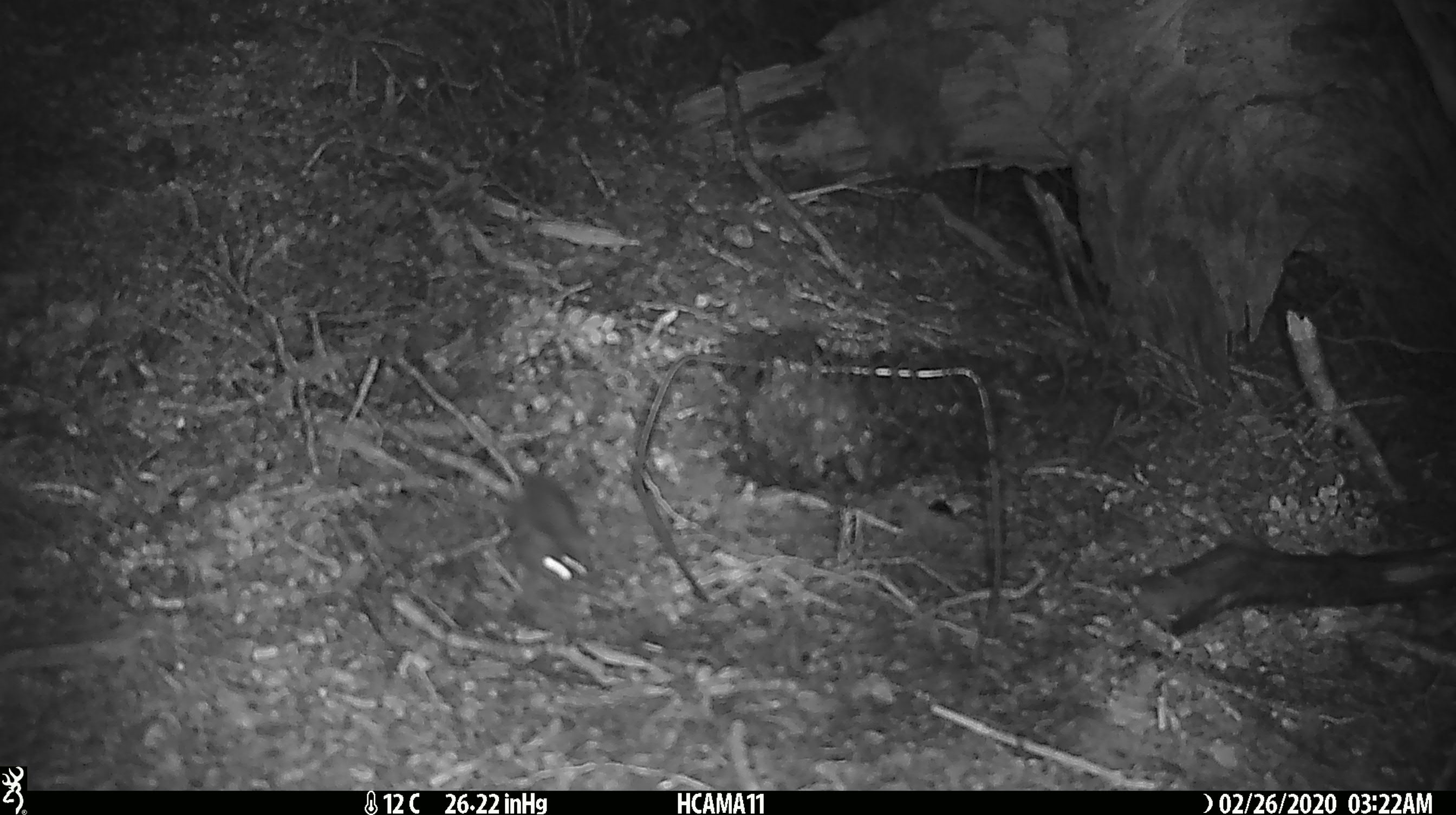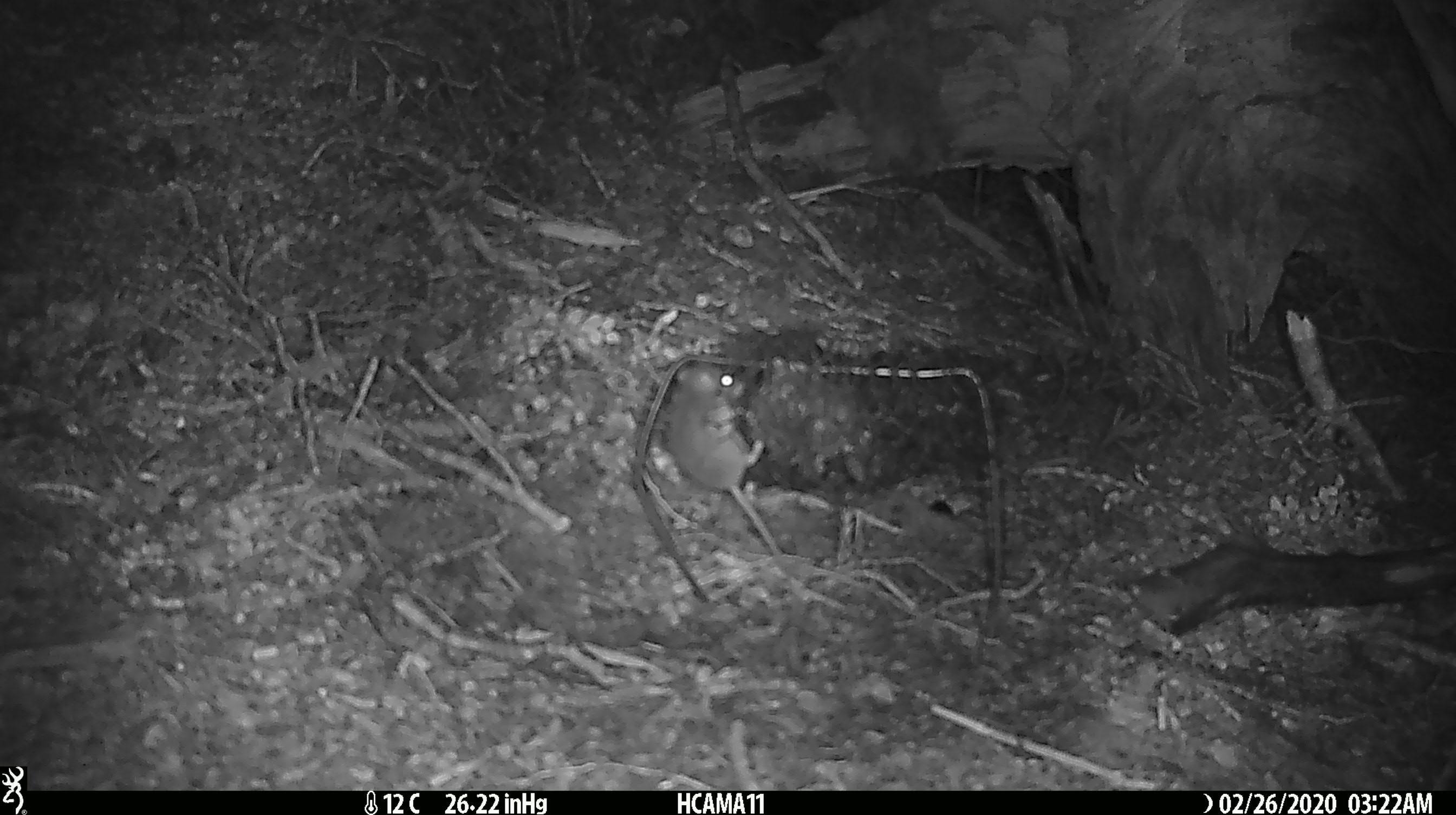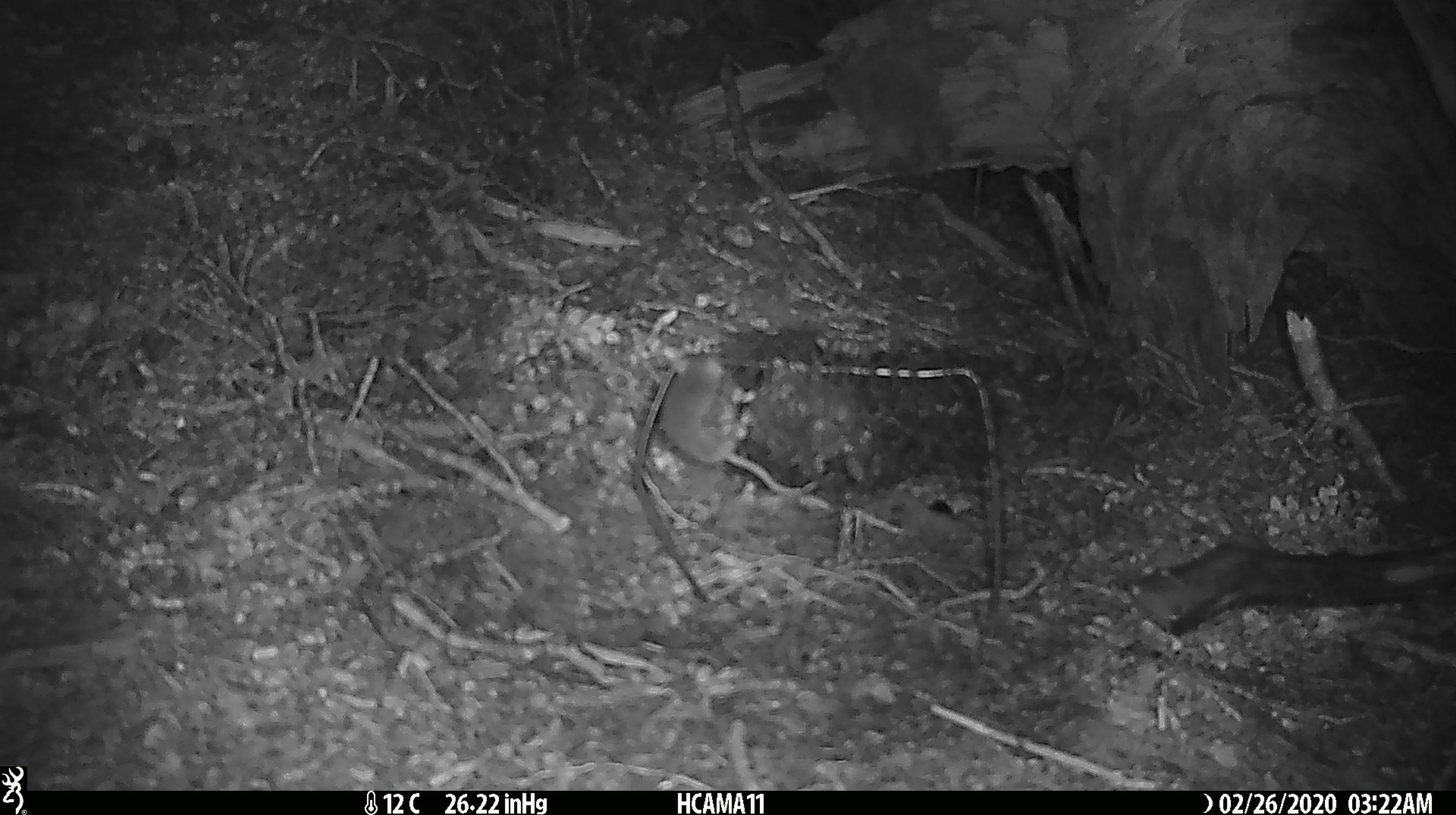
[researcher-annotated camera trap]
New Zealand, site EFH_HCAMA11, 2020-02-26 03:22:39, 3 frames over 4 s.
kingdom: Animalia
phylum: Chordata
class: Mammalia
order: Rodentia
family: Muridae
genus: Mus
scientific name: Mus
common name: mouse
Mouse (Mus).